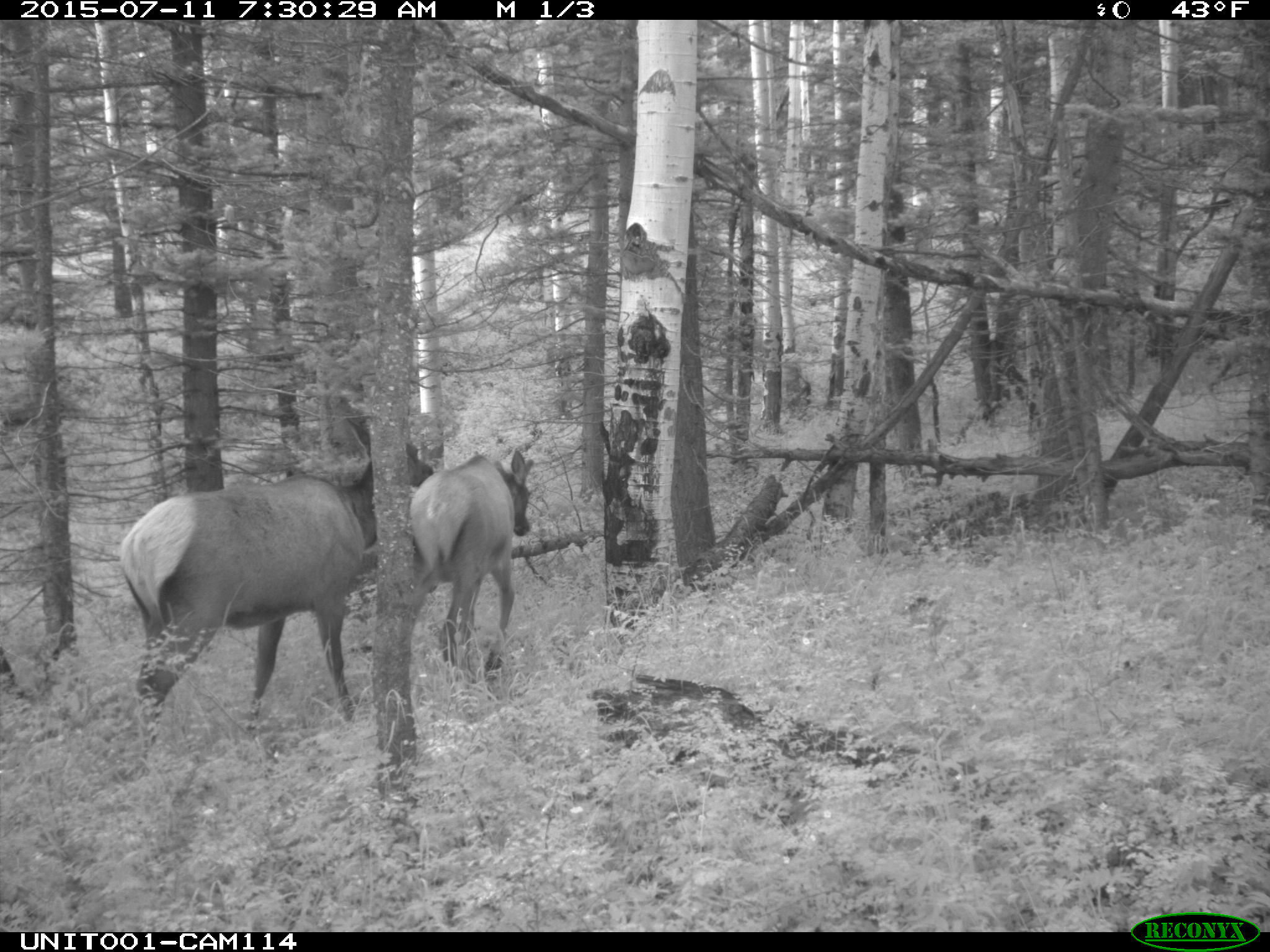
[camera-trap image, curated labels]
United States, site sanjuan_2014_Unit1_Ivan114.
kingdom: Animalia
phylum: Chordata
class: Mammalia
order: Artiodactyla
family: Cervidae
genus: Cervus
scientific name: Cervus elaphus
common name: red deer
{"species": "Cervus elaphus (red deer)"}